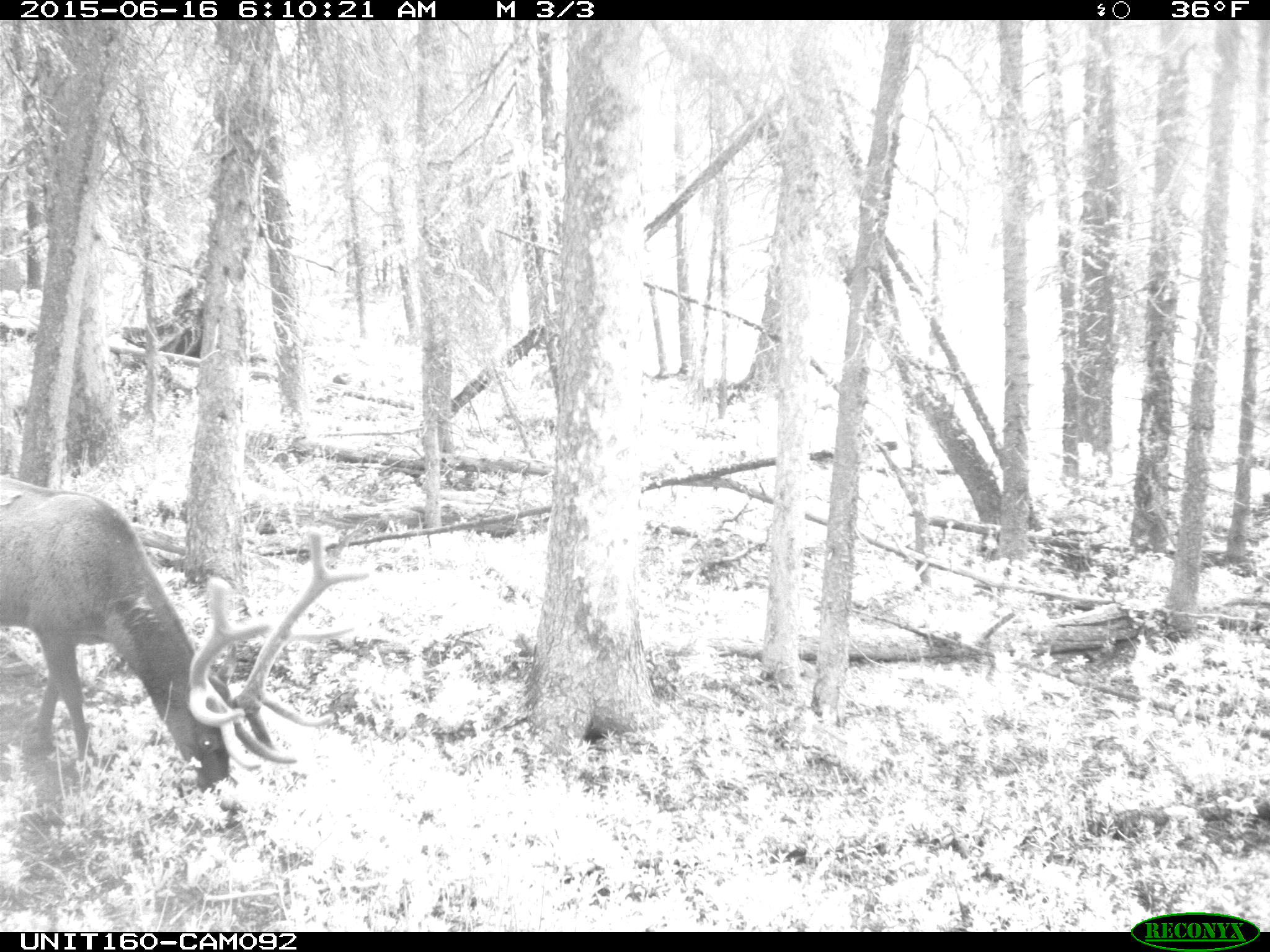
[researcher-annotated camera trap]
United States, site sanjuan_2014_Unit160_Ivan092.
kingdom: Animalia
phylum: Chordata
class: Mammalia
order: Artiodactyla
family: Cervidae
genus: Cervus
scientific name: Cervus elaphus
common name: red deer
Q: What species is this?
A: Cervus elaphus (red deer).